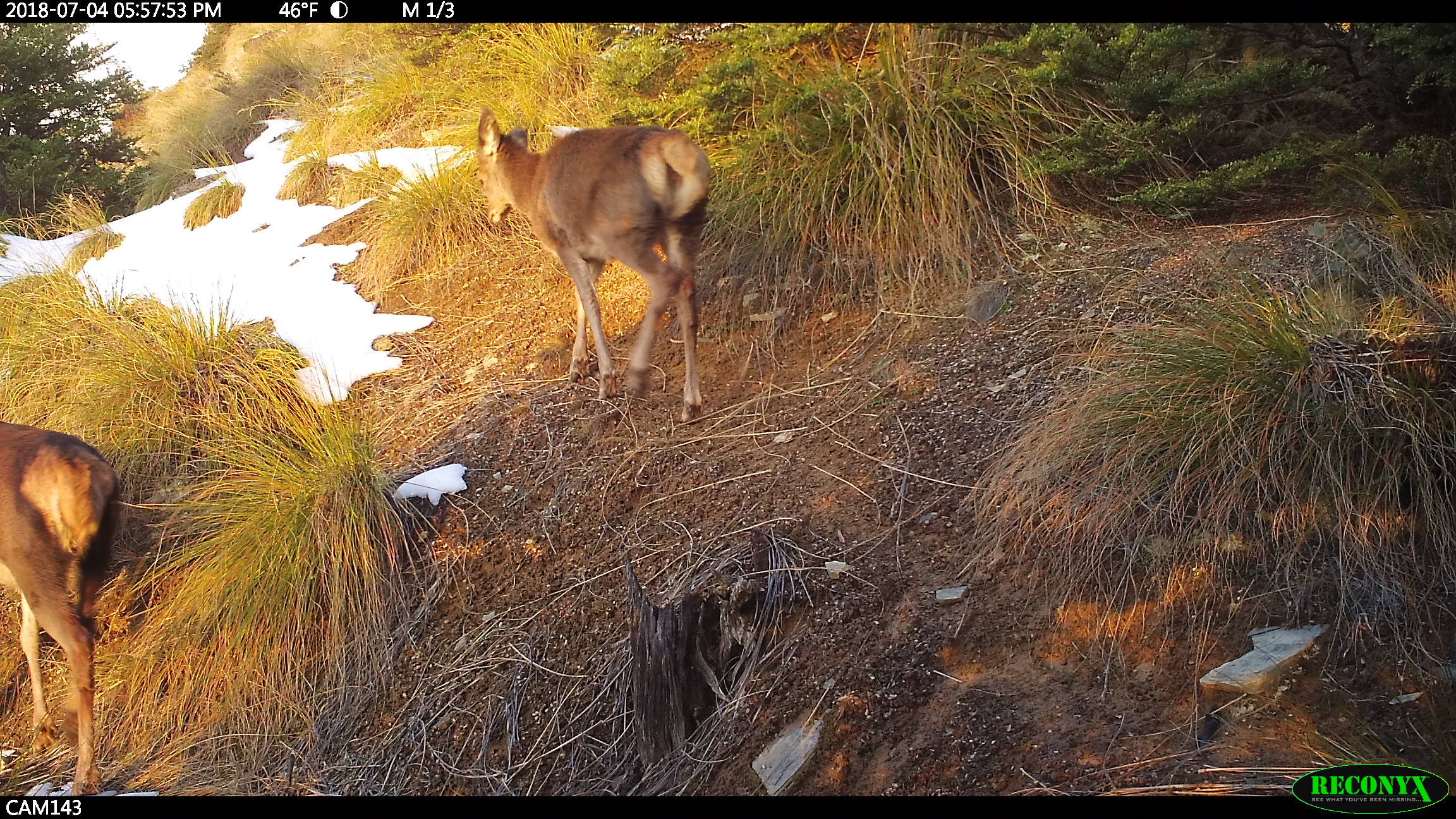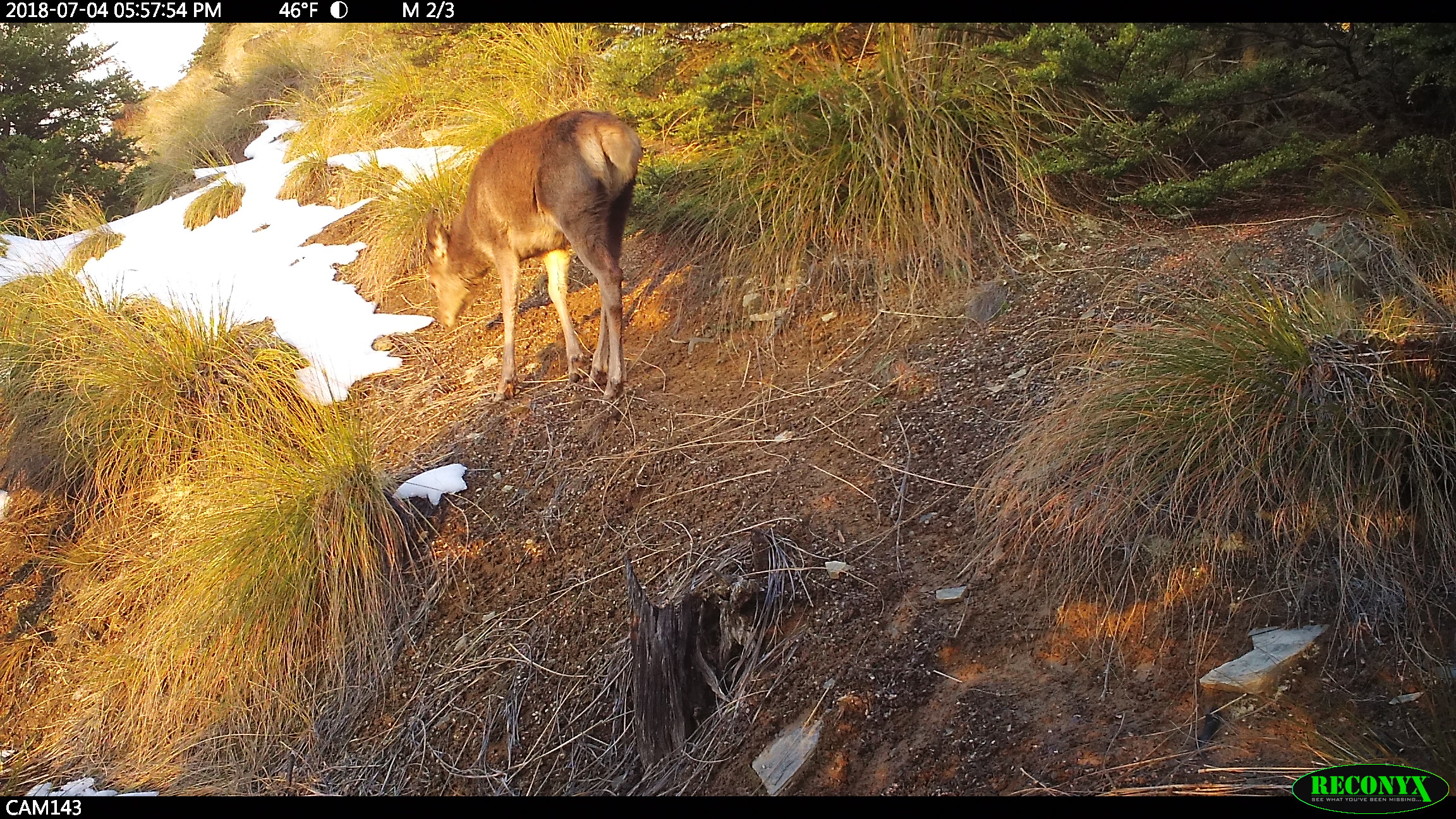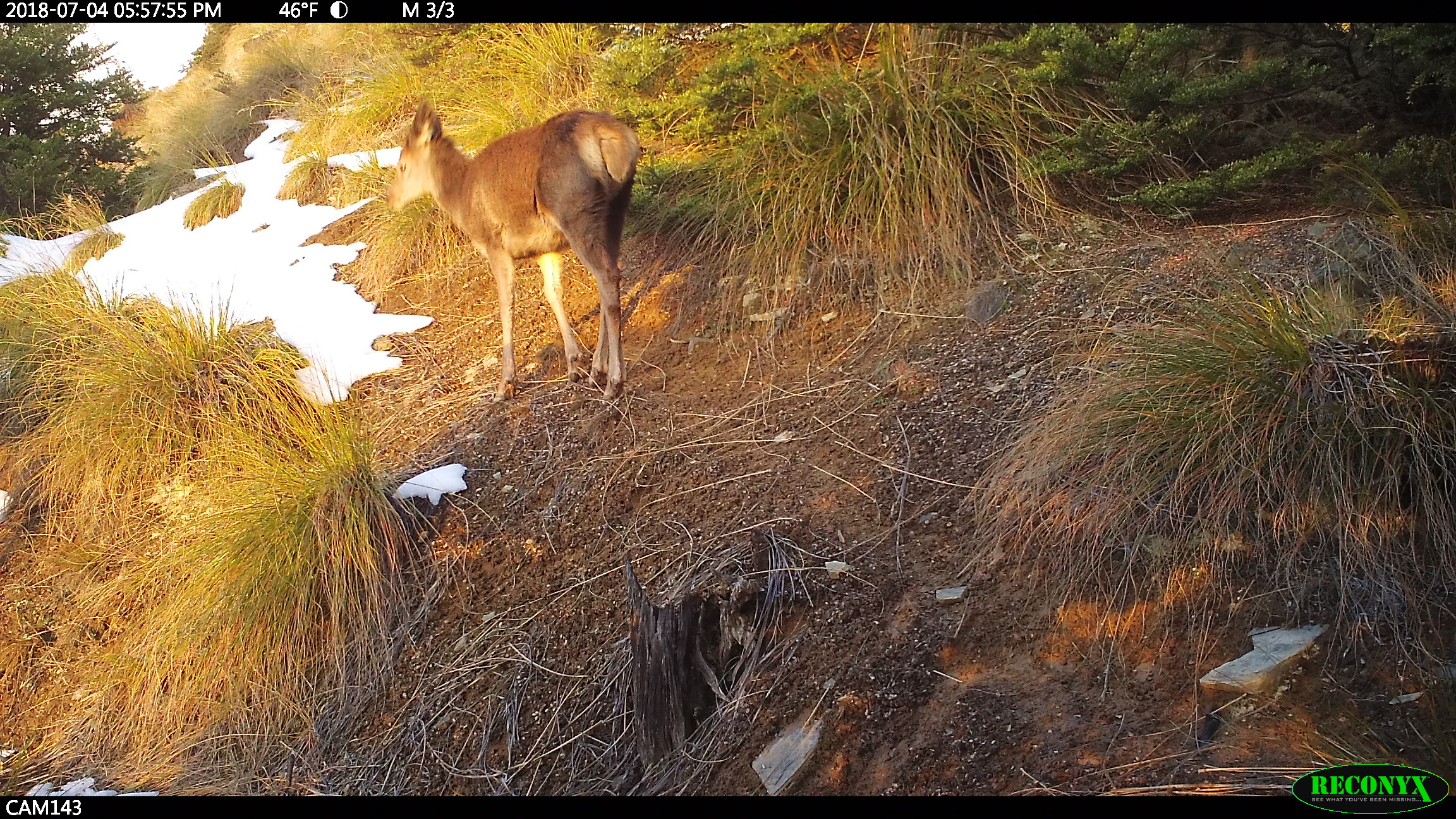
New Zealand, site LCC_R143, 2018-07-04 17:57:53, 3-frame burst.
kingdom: Animalia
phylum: Chordata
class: Mammalia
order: Artiodactyla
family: Cervidae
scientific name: Cervidae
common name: deer